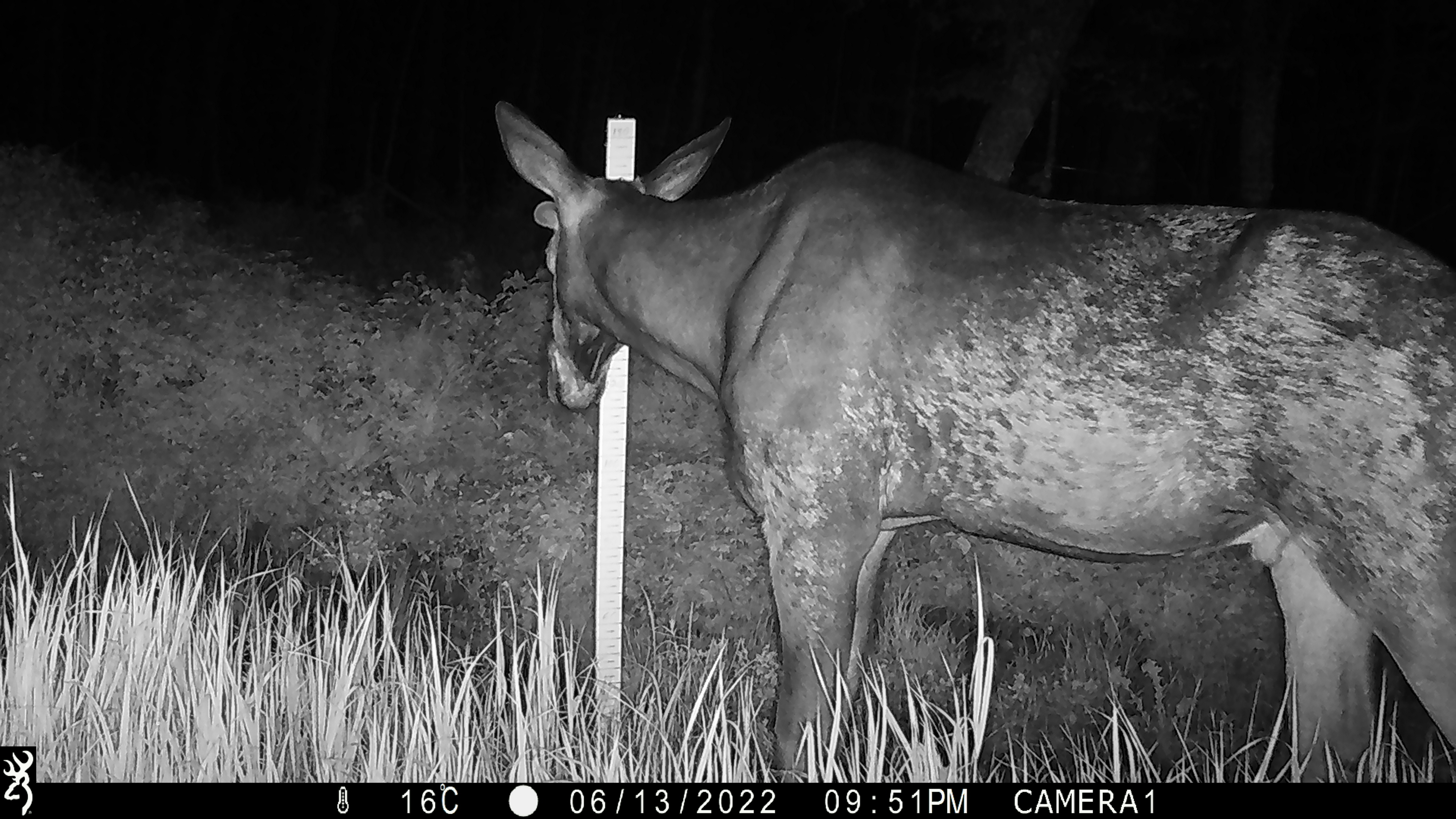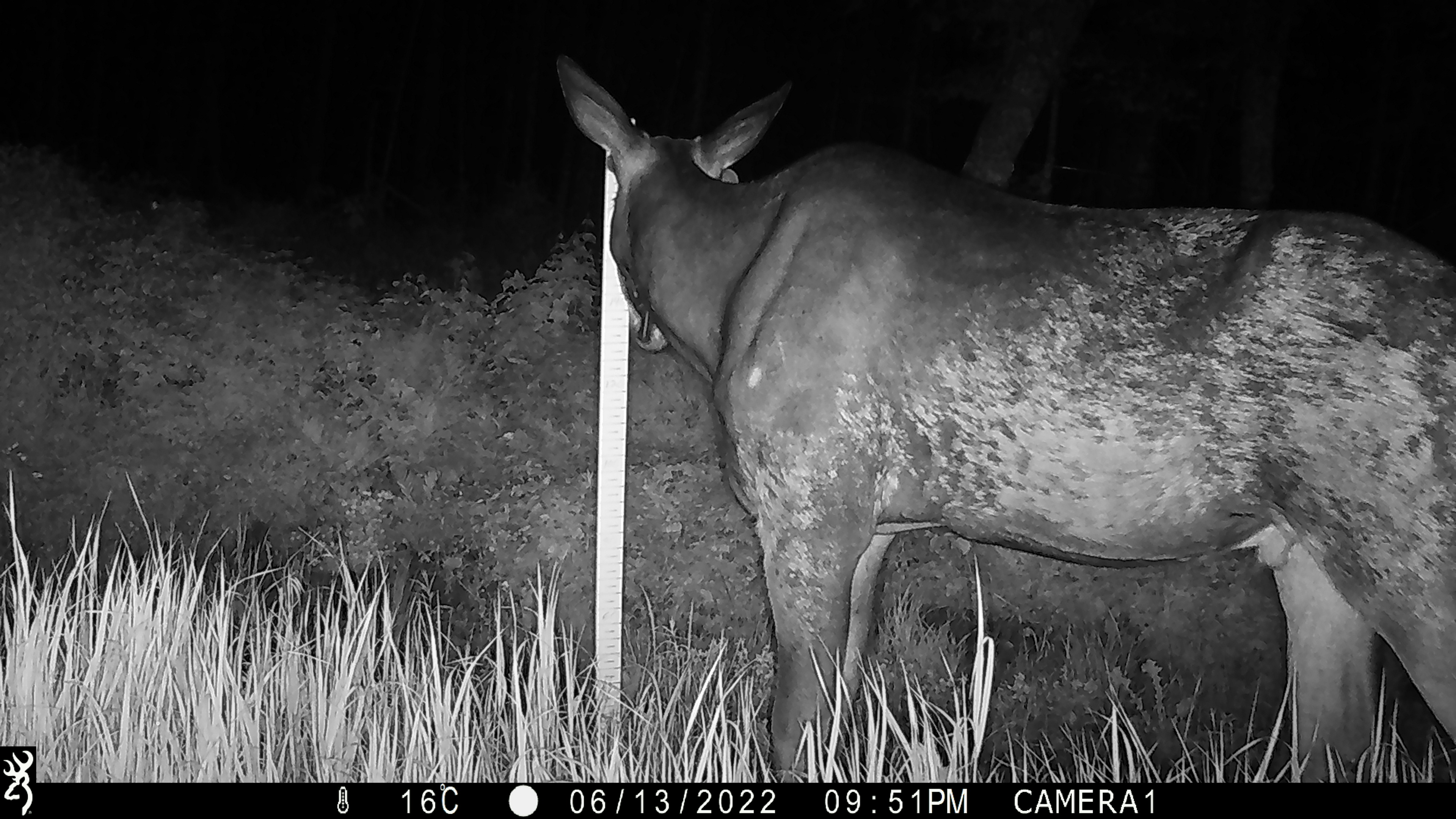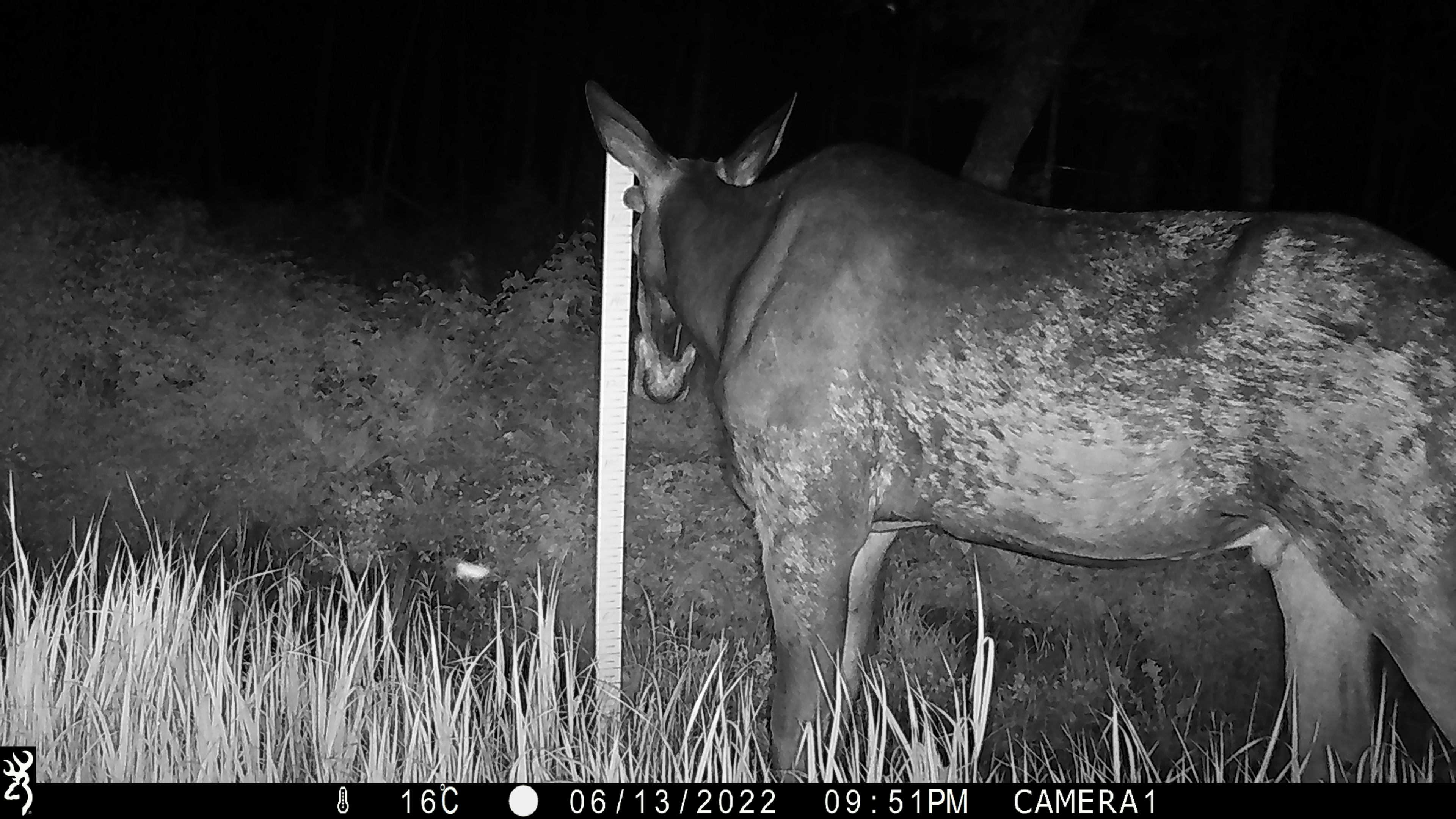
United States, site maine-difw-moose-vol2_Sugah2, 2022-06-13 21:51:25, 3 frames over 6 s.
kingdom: Animalia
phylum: Chordata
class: Mammalia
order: Artiodactyla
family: Cervidae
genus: Alces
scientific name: Alces alces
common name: moose